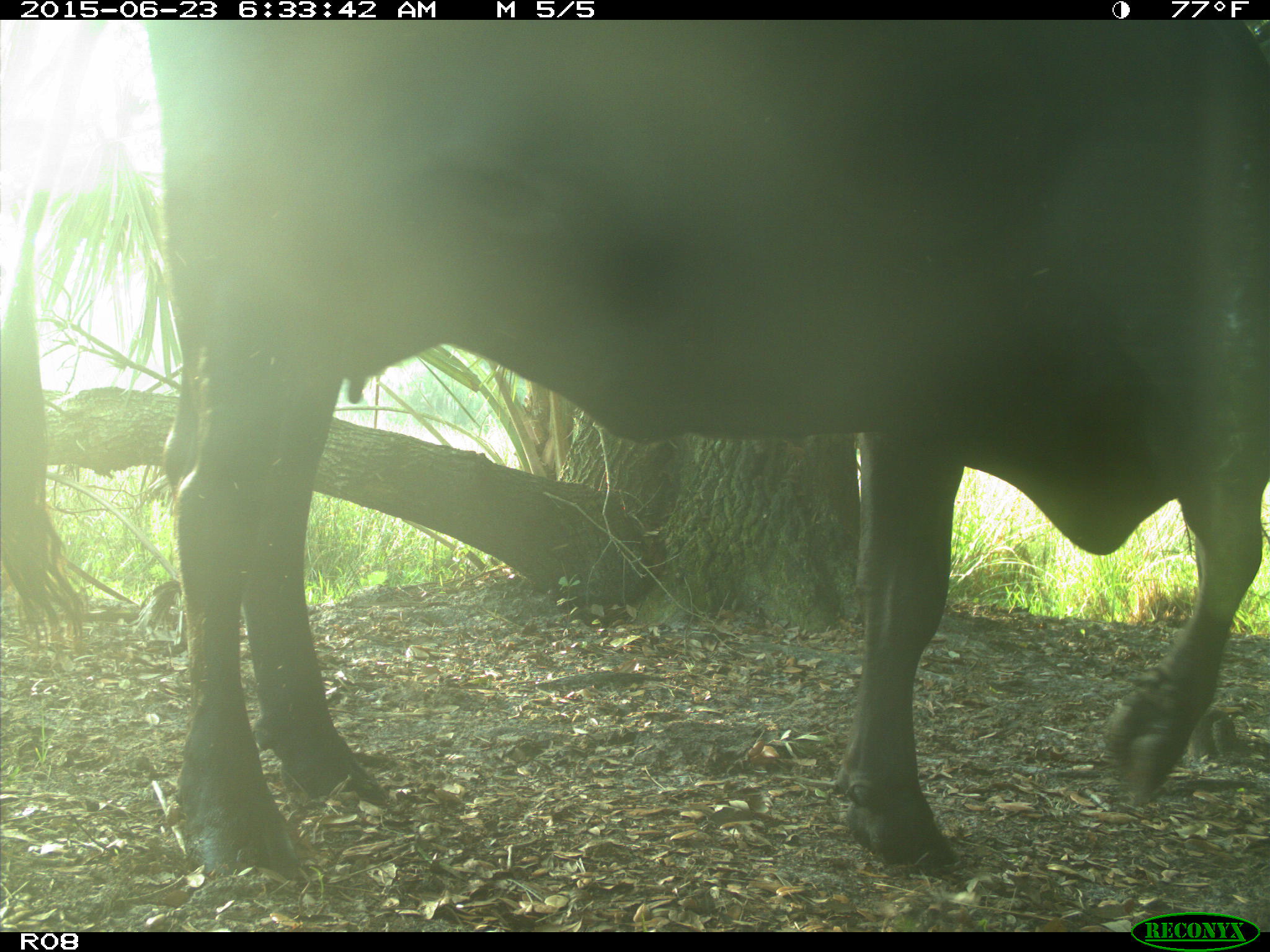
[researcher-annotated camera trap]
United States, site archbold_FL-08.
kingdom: Animalia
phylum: Chordata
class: Mammalia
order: Artiodactyla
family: Bovidae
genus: Bos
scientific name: Bos taurus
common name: domestic cow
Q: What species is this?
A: Bos taurus (domestic cow).